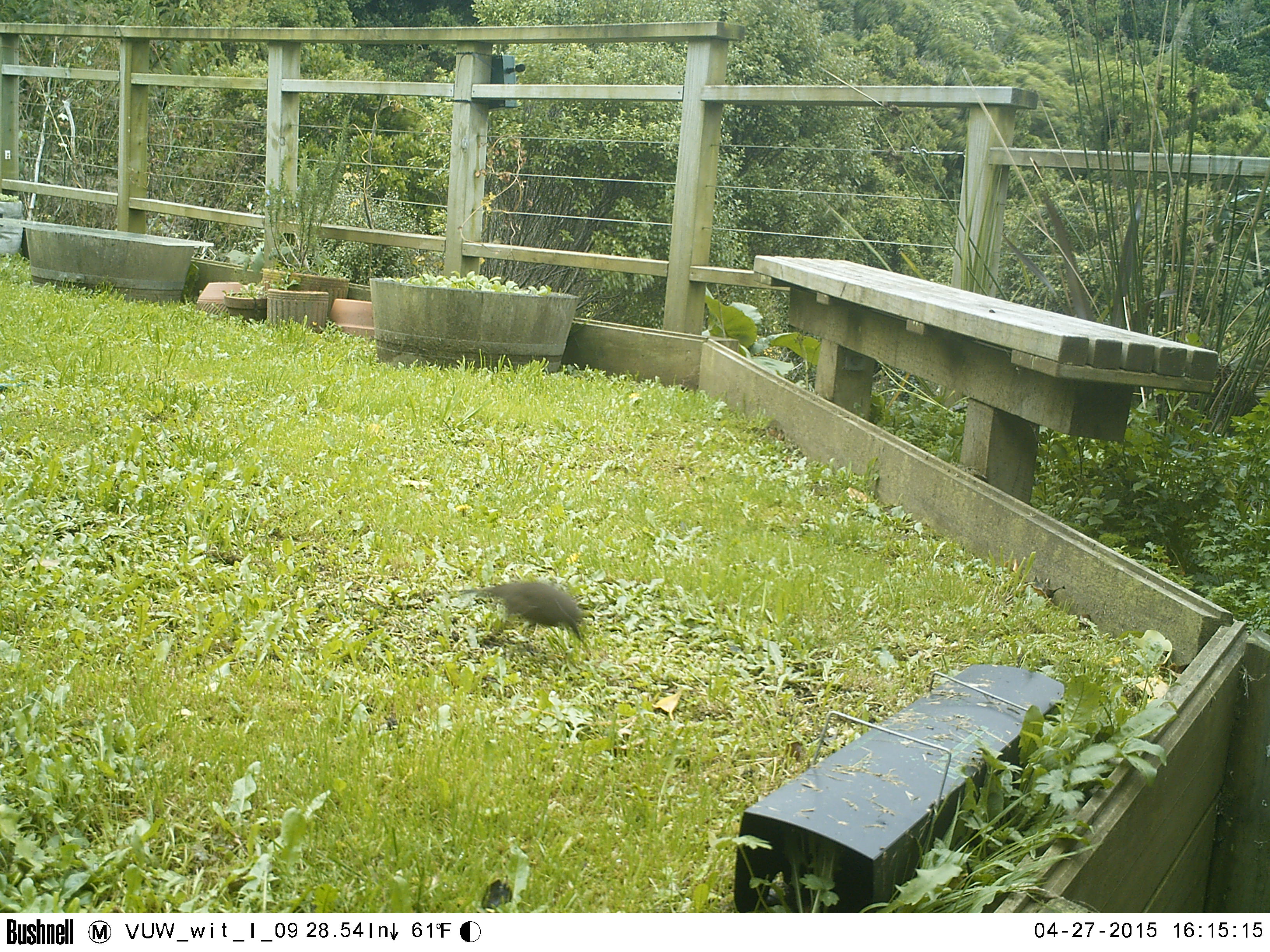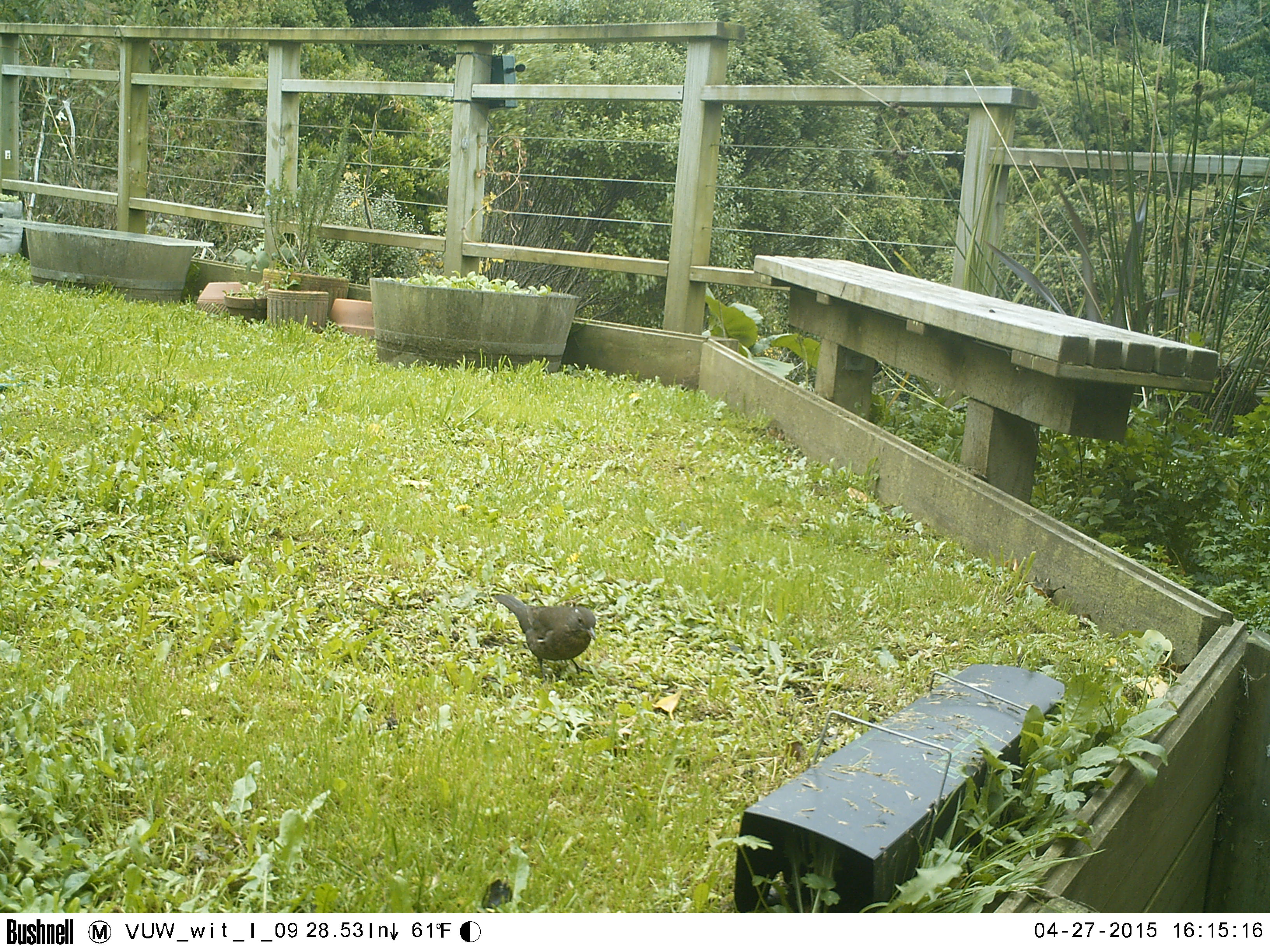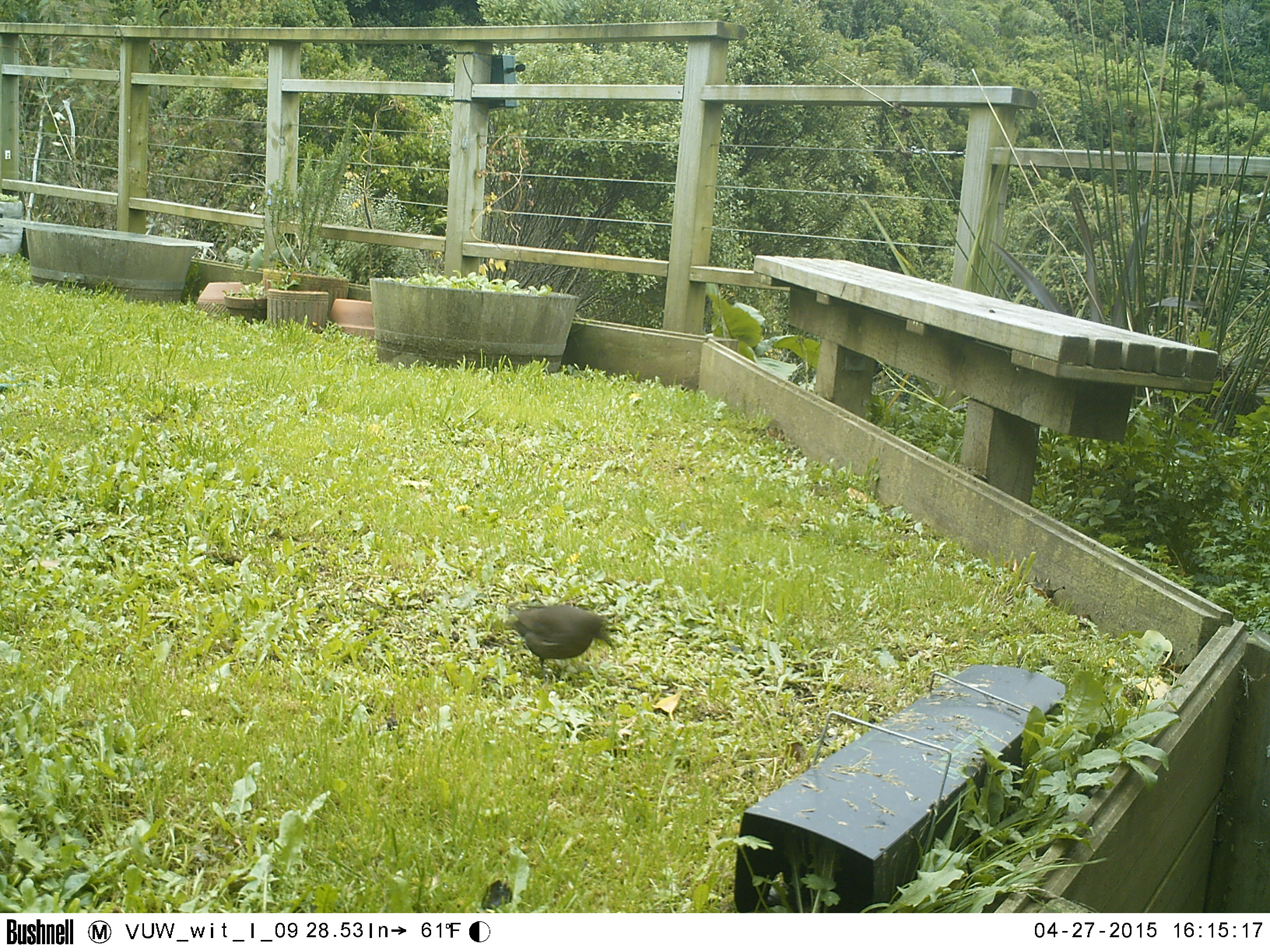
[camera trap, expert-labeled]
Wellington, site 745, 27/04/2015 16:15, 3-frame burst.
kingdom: Animalia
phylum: Chordata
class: Aves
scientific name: Aves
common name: bird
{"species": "bird (Aves)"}